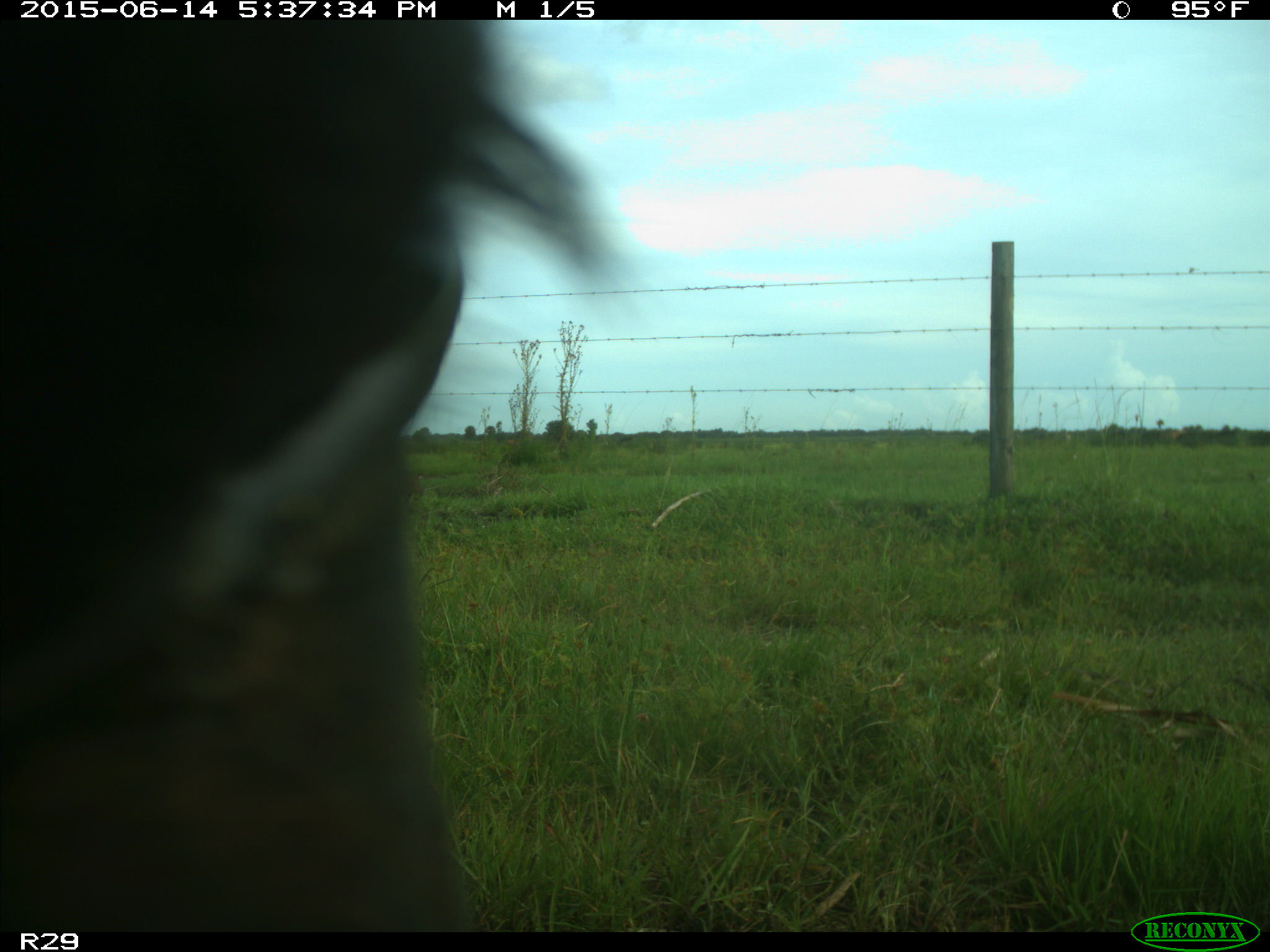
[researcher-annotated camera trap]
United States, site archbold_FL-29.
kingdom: Animalia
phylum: Chordata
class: Mammalia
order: Artiodactyla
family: Bovidae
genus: Bos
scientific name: Bos taurus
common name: domestic cow